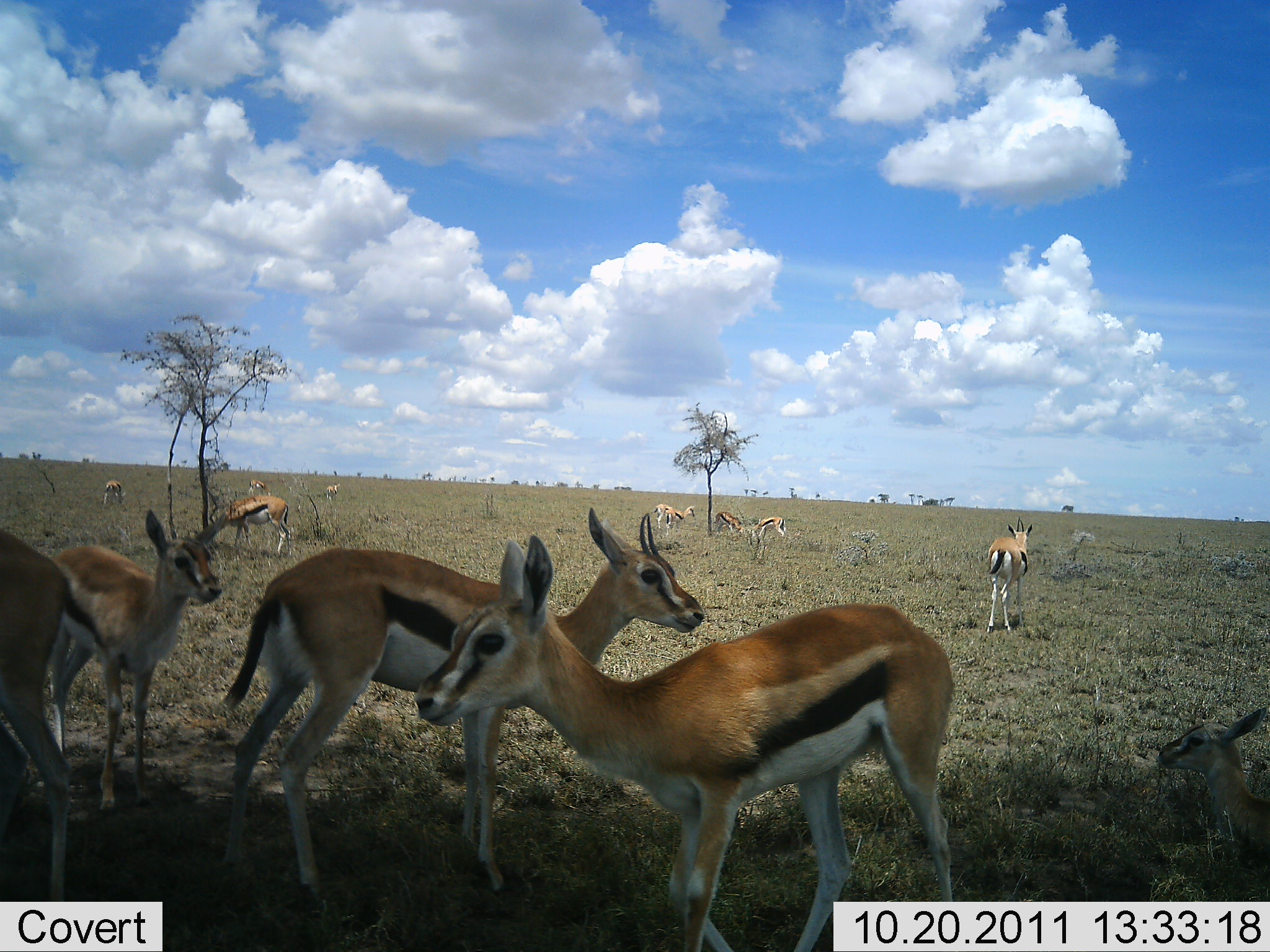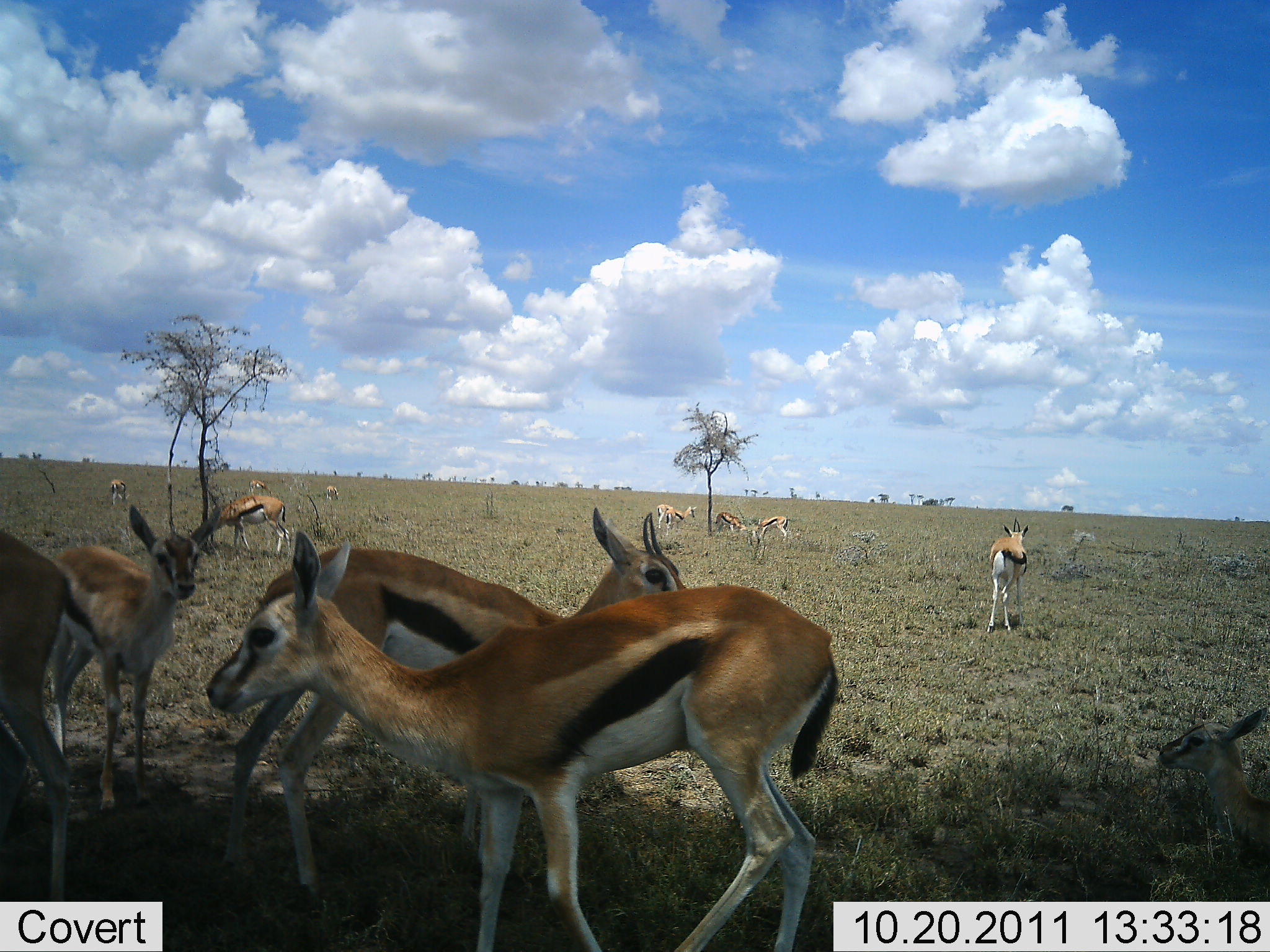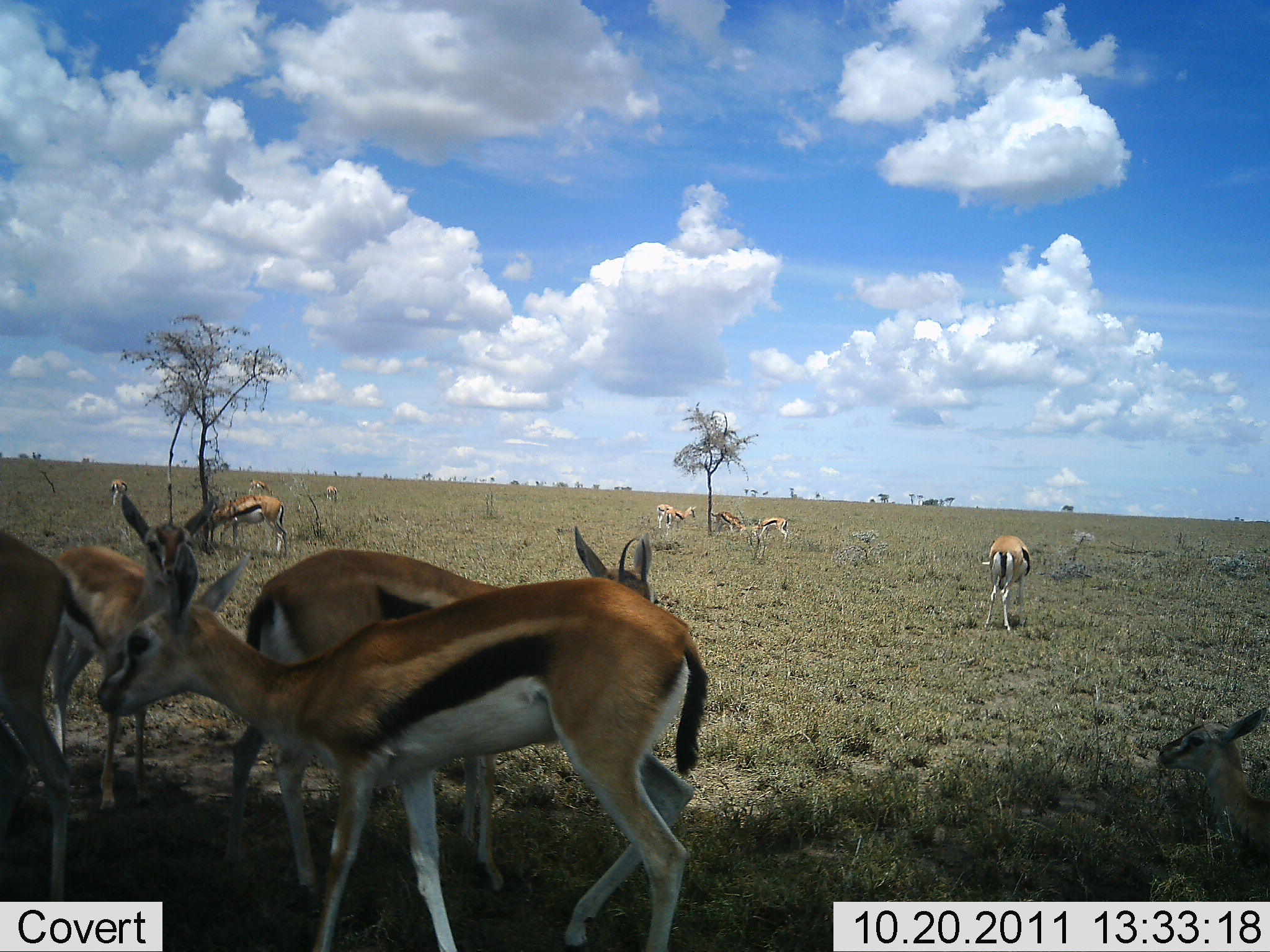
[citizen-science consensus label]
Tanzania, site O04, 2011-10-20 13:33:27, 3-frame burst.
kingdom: Animalia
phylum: Chordata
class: Mammalia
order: Artiodactyla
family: Bovidae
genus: Eudorcas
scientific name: Eudorcas thomsonii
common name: thomson's gazelle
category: gazellethomsons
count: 11-50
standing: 69%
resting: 31%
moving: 23%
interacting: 23%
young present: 23%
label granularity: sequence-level